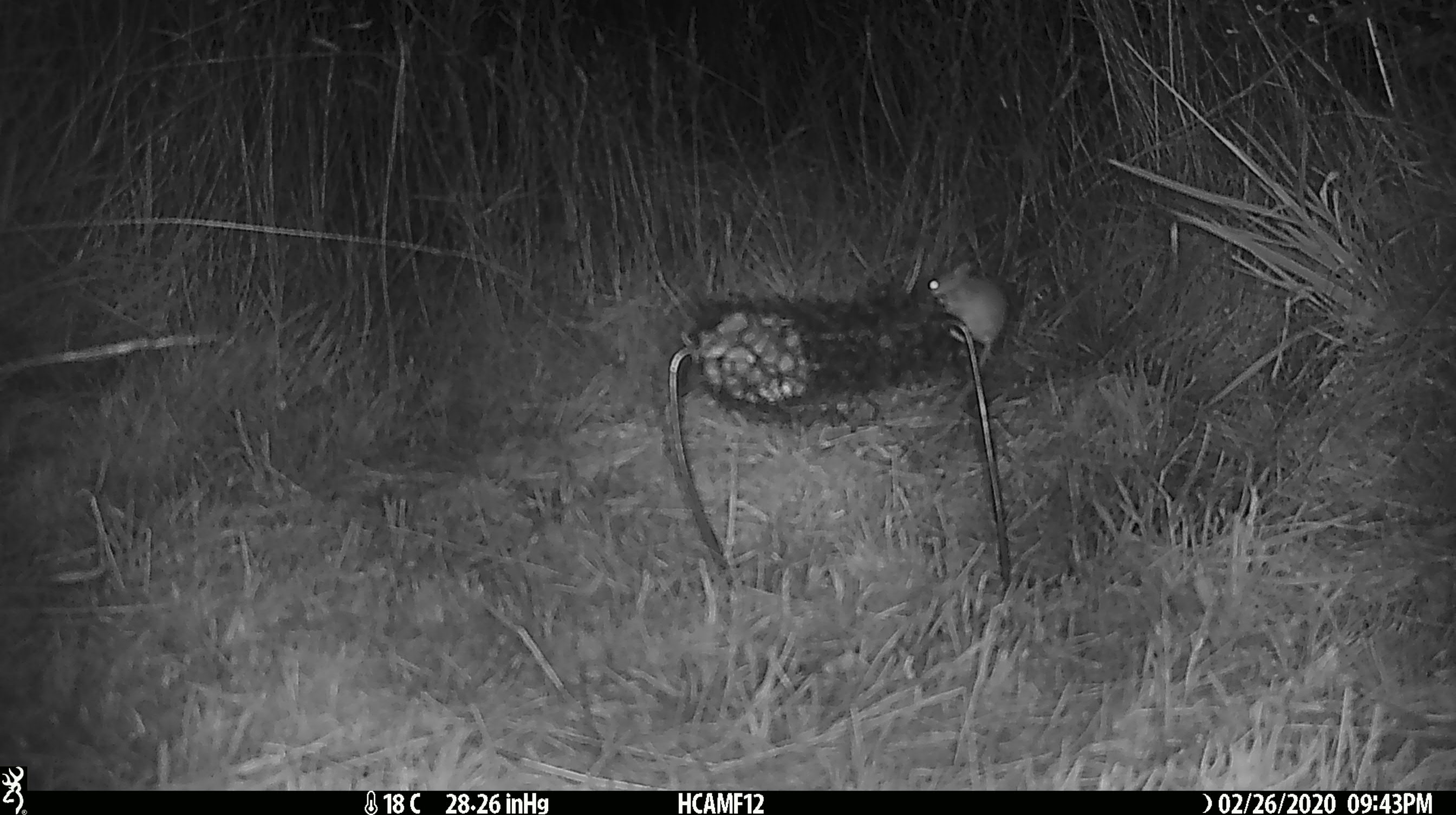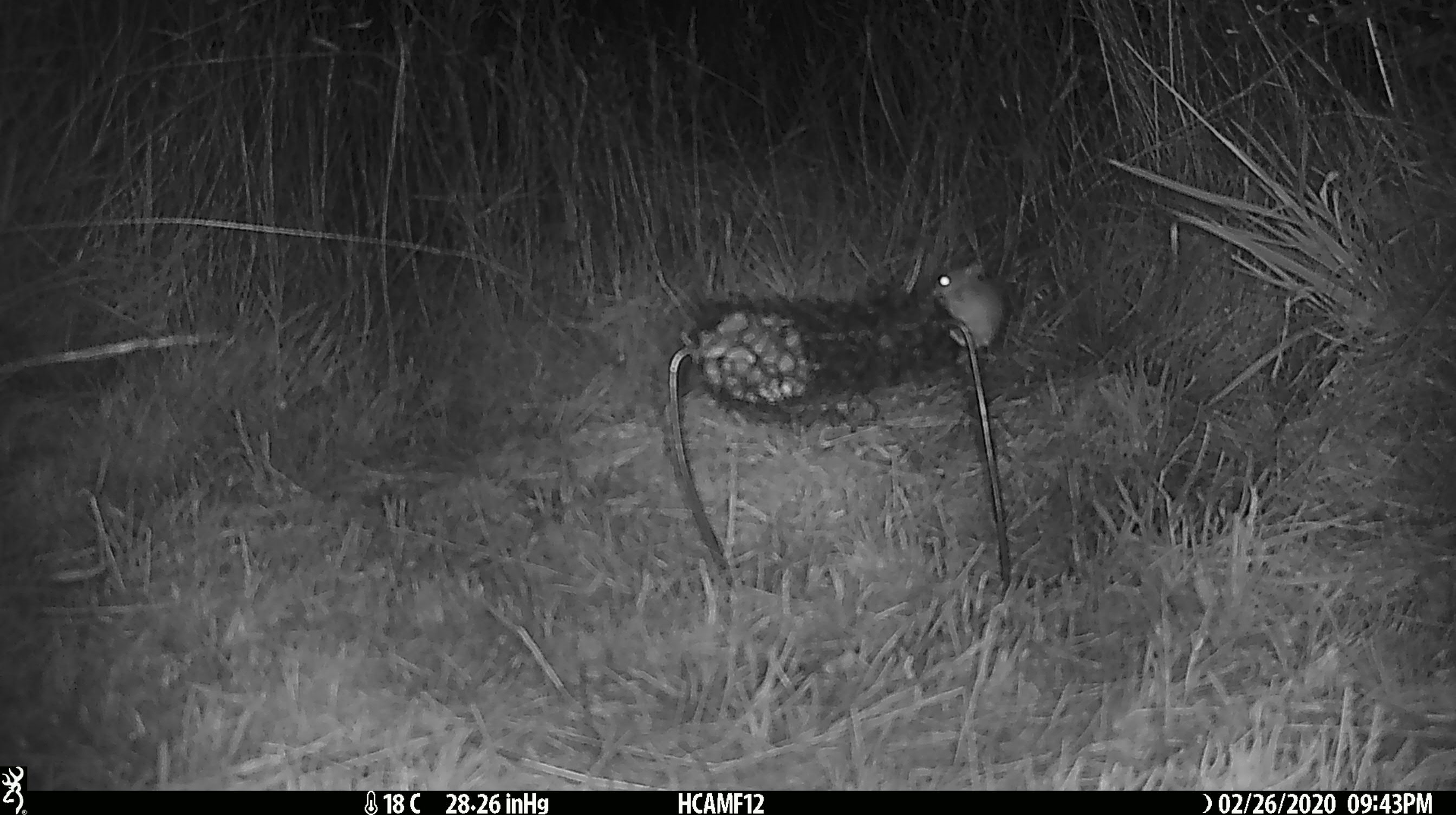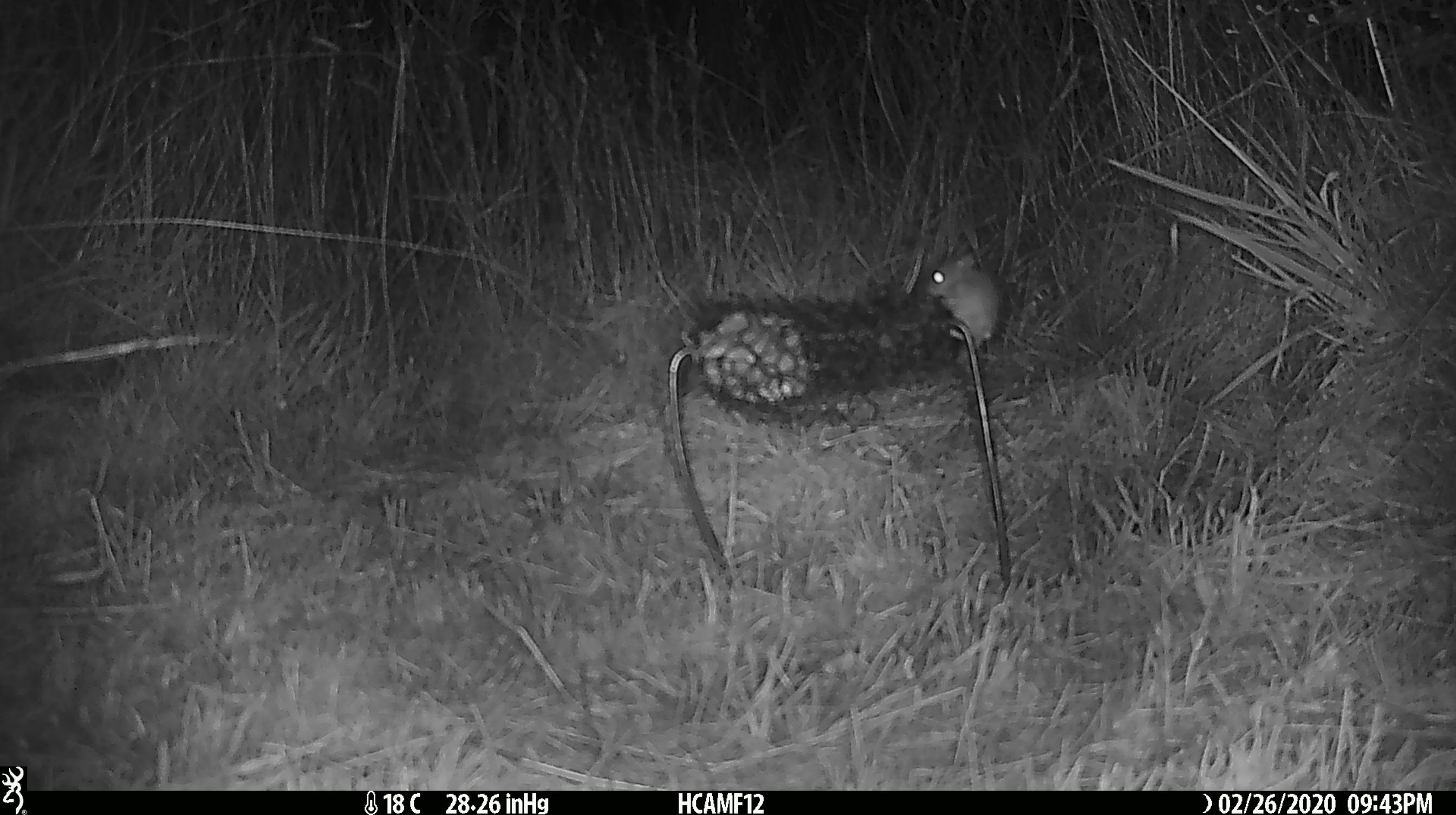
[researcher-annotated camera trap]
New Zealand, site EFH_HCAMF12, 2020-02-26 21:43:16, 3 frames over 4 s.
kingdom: Animalia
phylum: Chordata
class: Mammalia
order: Rodentia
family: Muridae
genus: Mus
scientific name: Mus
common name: mouse